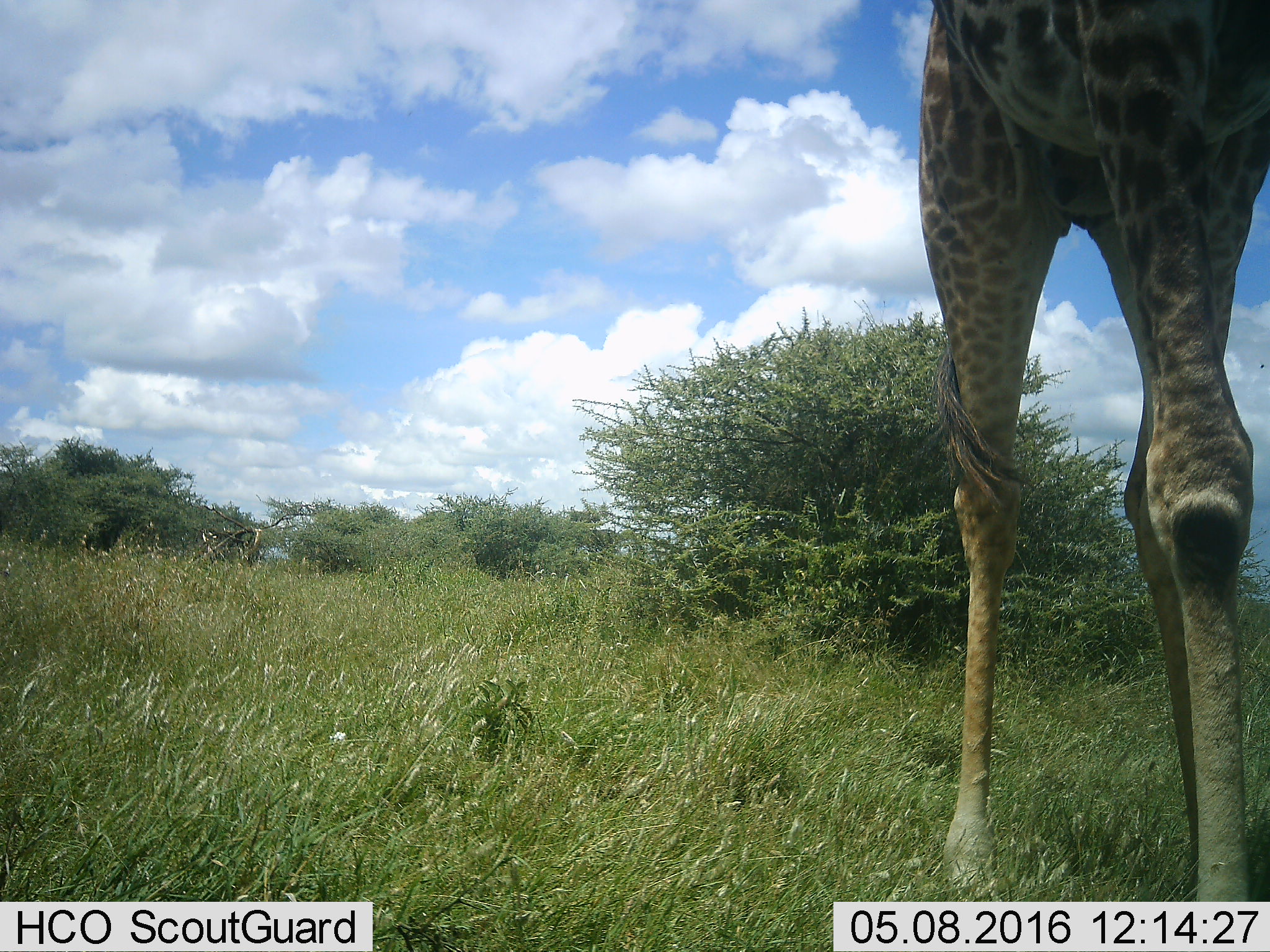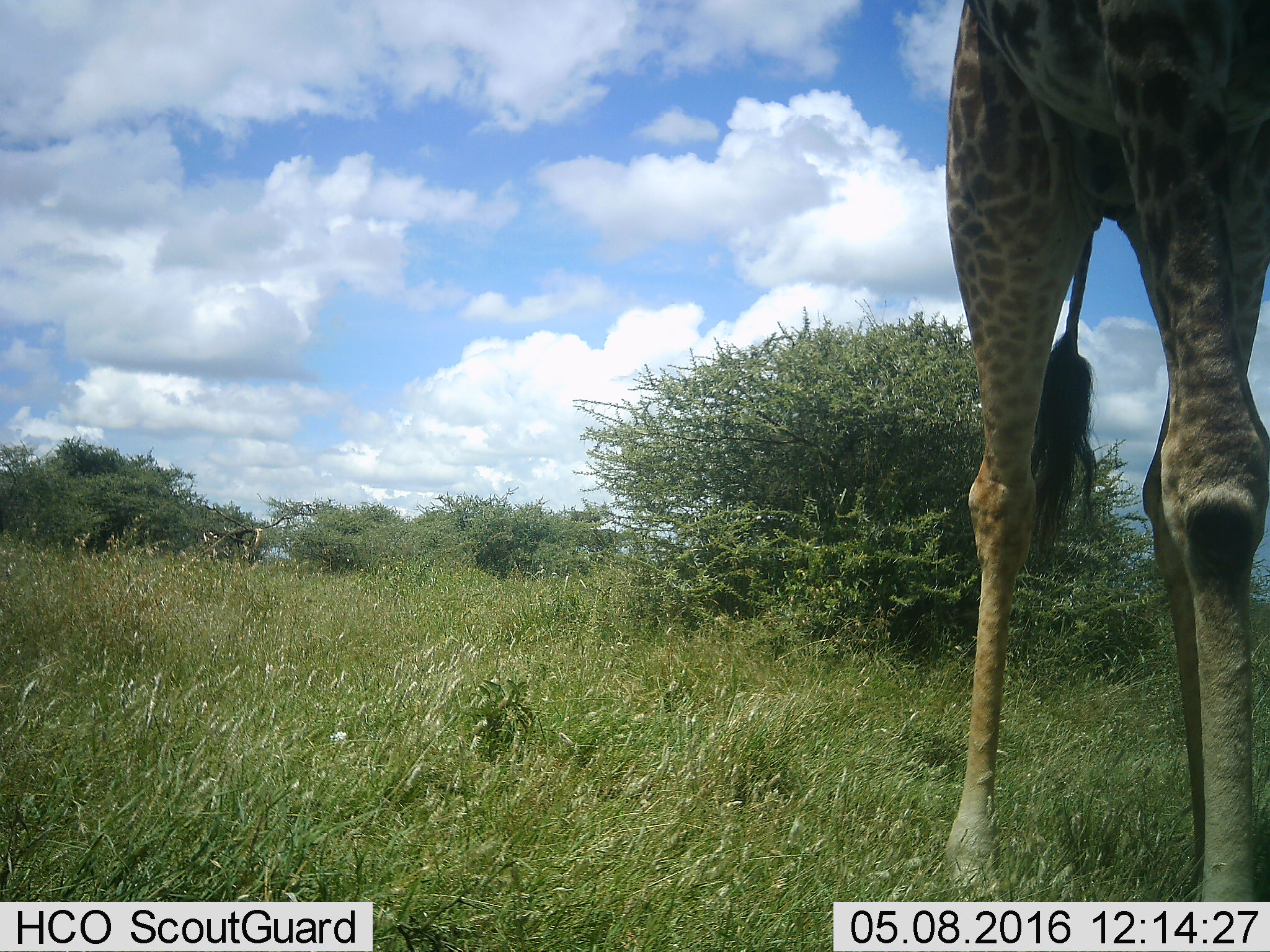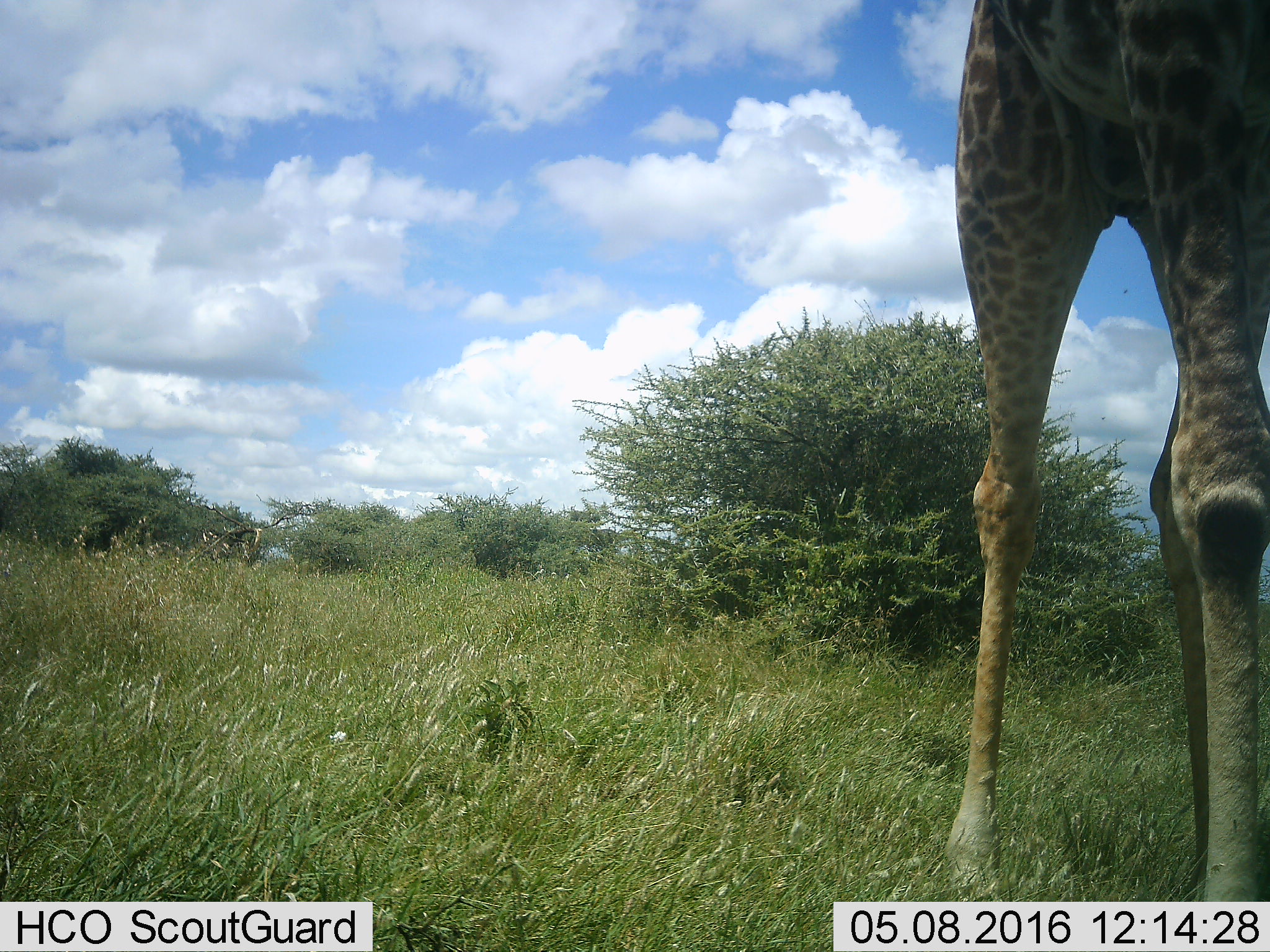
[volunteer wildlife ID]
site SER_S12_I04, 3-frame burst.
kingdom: Animalia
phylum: Chordata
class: Mammalia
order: Artiodactyla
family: Giraffidae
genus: Giraffa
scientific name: Giraffa camelopardalis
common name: giraffe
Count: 1.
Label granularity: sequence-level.